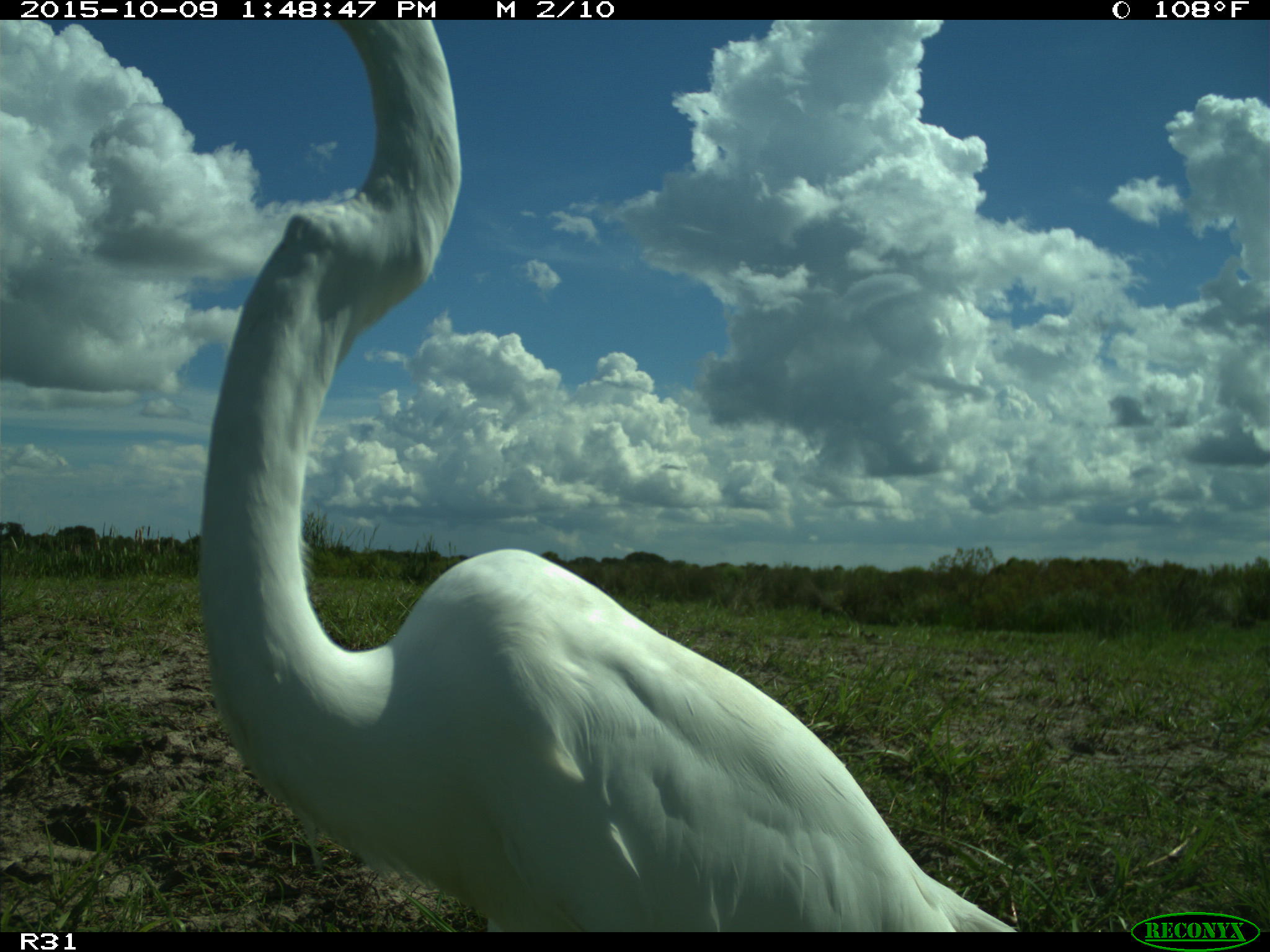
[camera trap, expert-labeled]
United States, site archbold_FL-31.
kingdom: Animalia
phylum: Chordata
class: Aves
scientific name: Aves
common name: birds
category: unidentified bird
Unidentified bird (birds) (Aves).